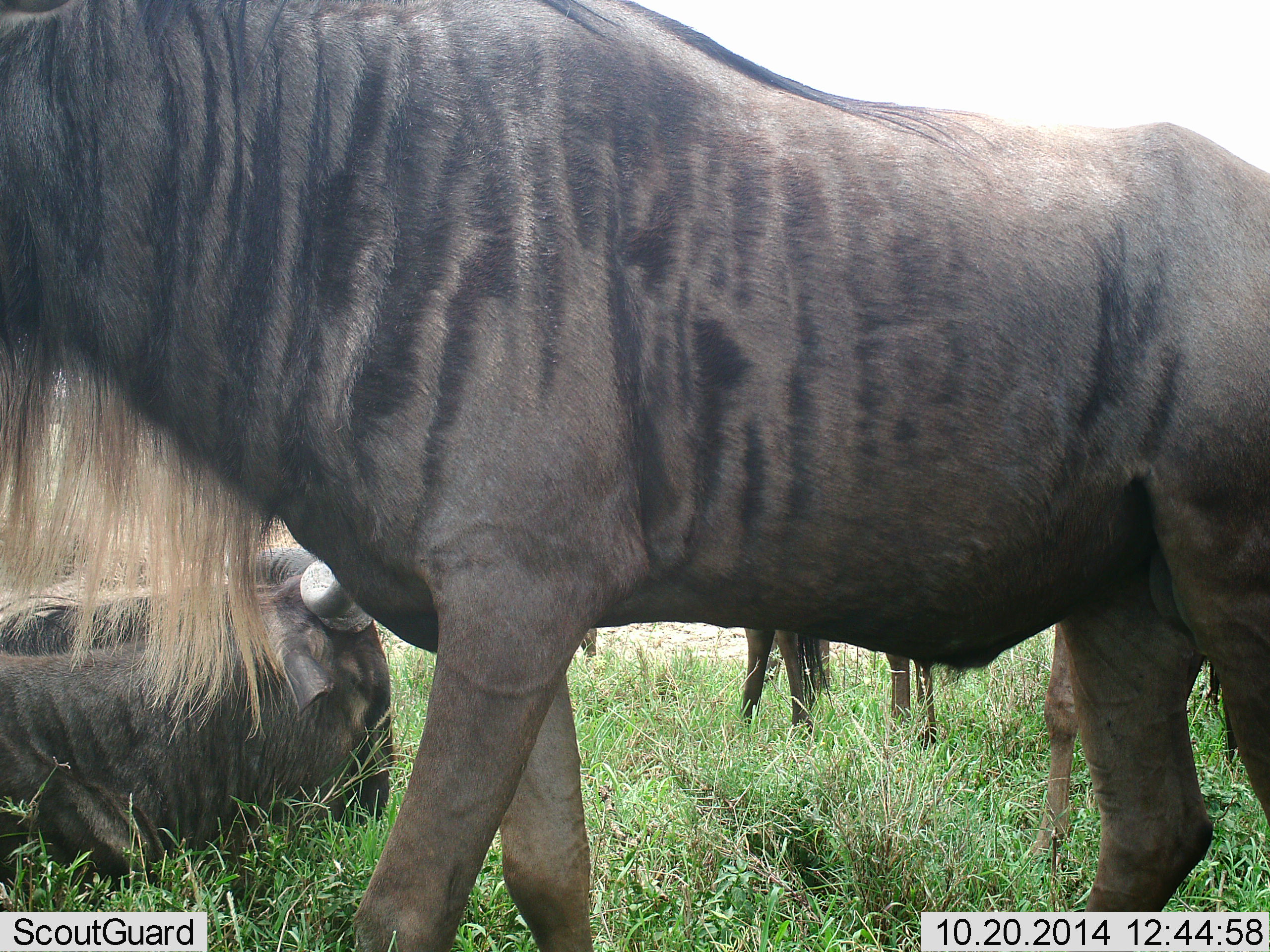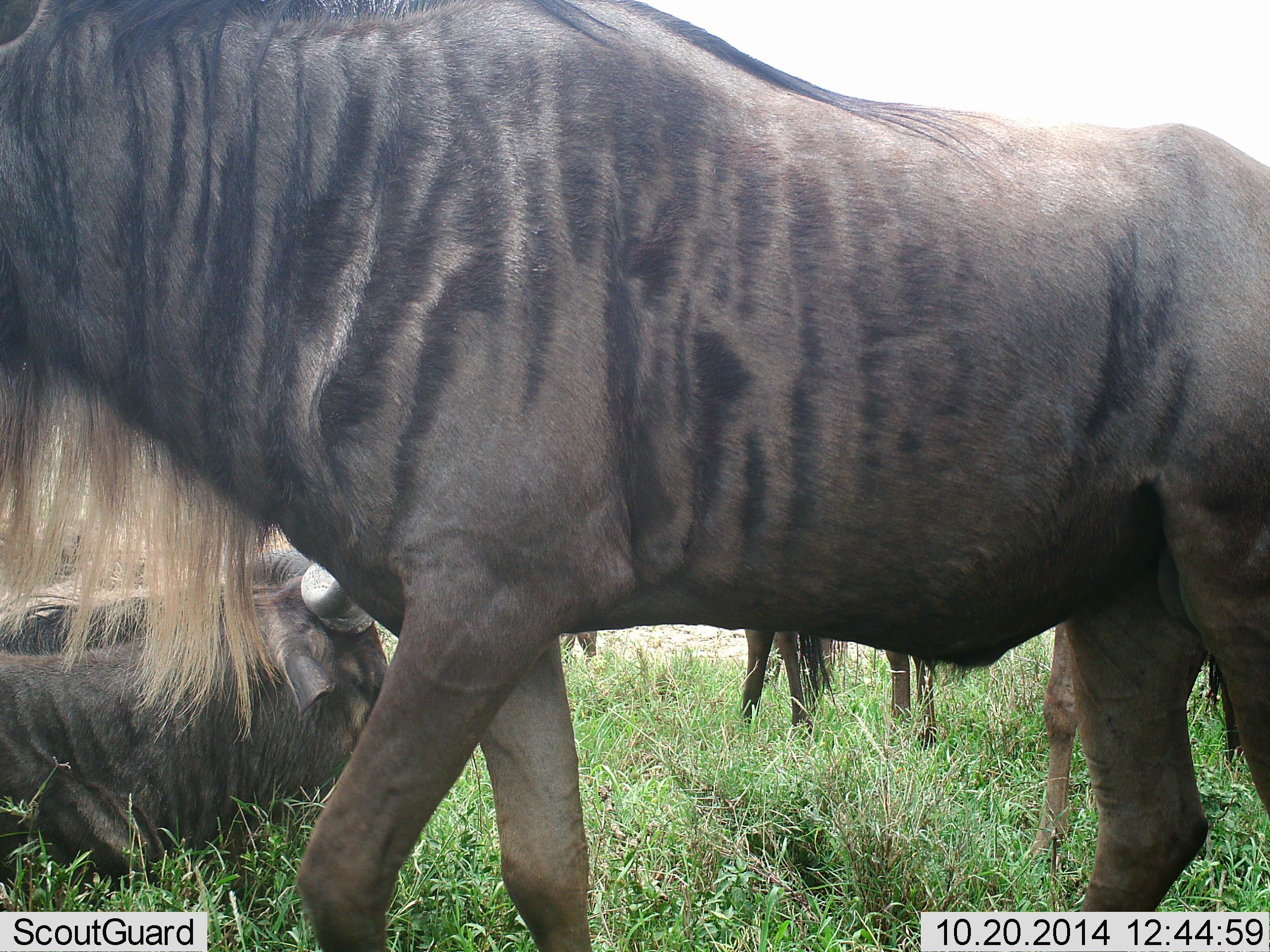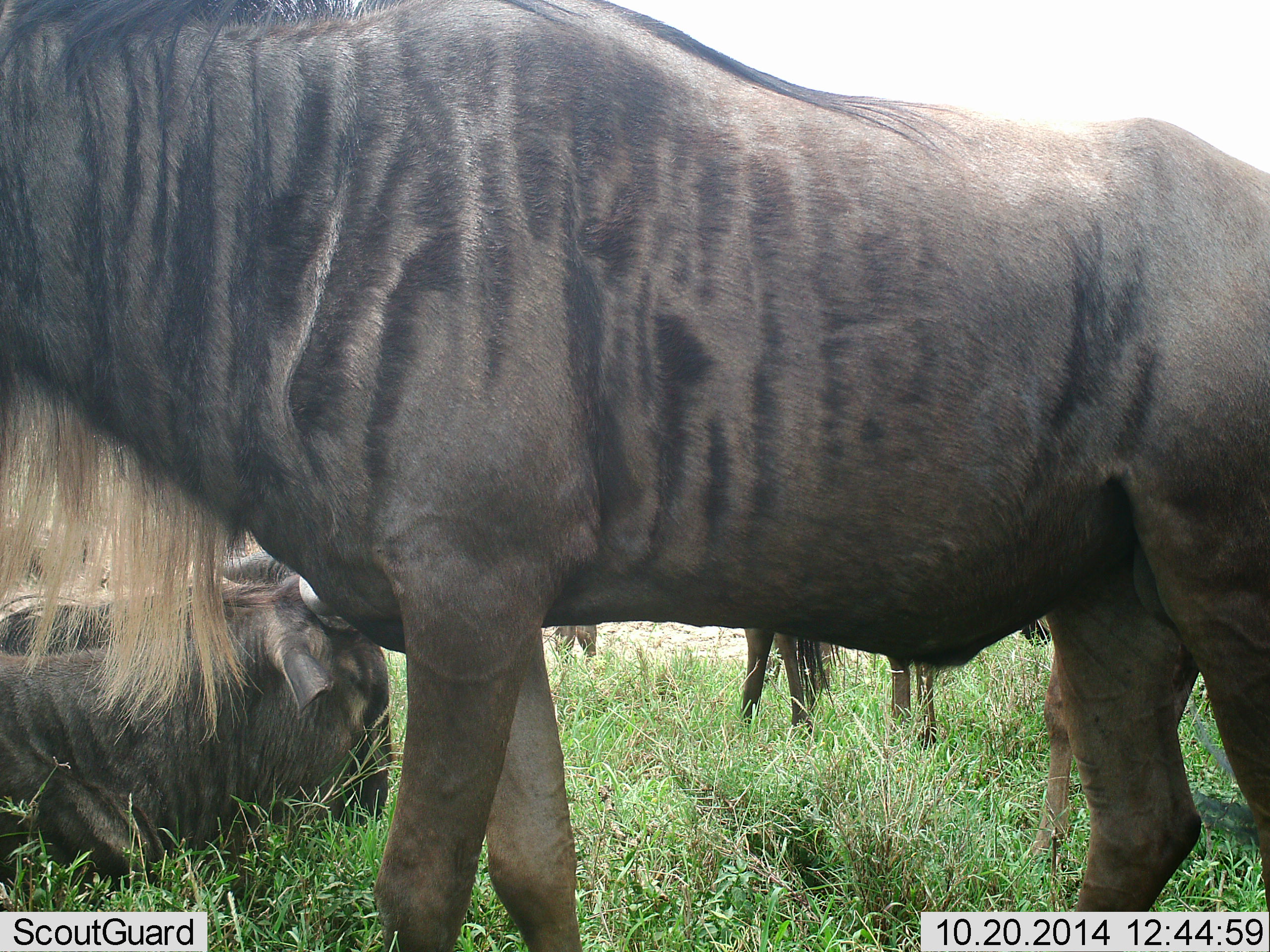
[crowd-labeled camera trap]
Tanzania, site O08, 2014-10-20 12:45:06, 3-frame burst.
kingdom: Animalia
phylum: Chordata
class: Mammalia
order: Artiodactyla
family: Bovidae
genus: Connochaetes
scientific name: Connochaetes taurinus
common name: blue wildebeest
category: wildebeest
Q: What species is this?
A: Wildebeest (blue wildebeest) (Connochaetes taurinus).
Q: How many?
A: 5.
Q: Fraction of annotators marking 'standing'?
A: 90%.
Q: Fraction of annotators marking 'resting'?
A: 100%.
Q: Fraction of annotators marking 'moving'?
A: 10%.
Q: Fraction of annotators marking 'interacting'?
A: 0%.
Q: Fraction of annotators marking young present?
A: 0%.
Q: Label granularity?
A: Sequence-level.